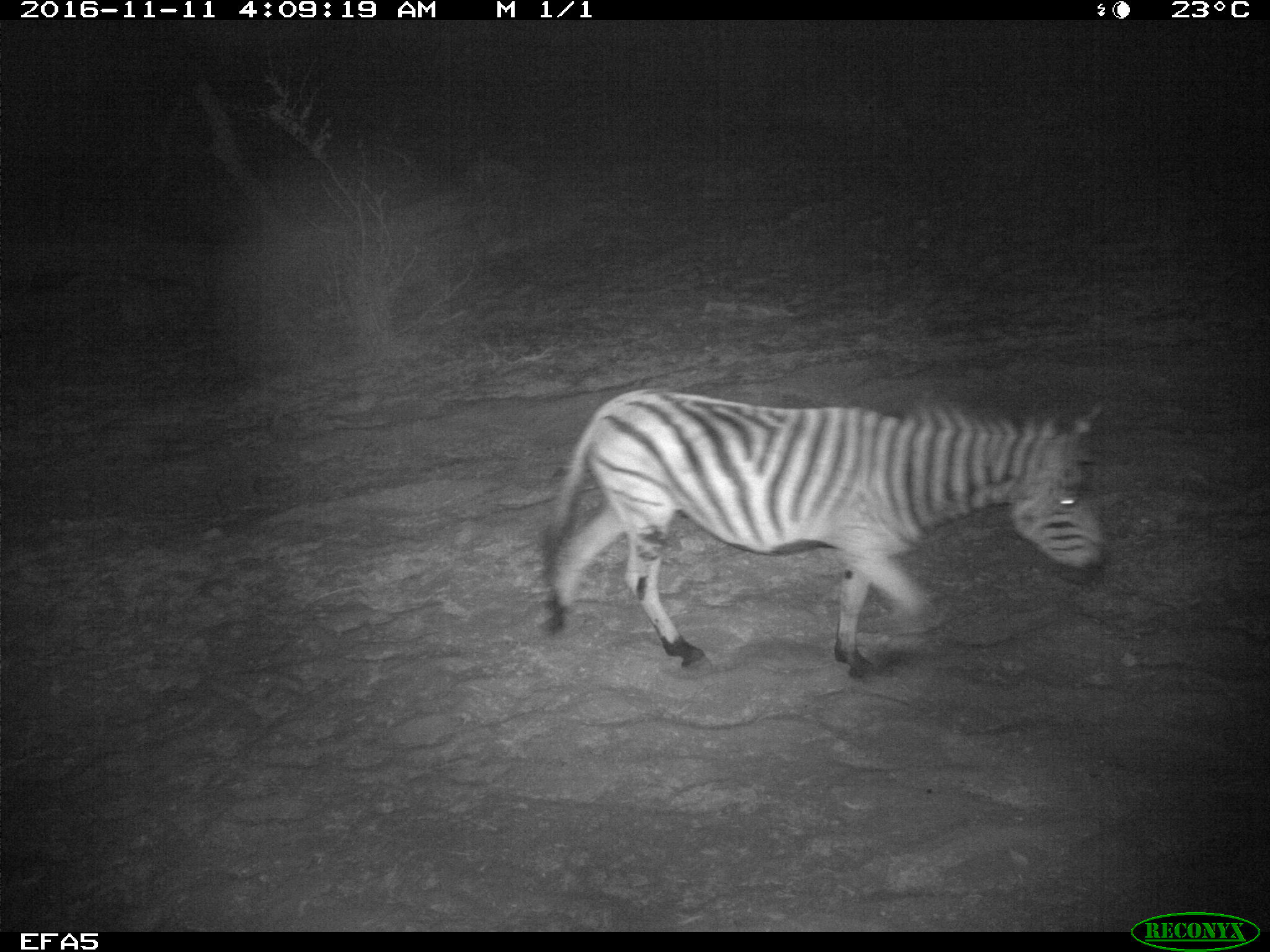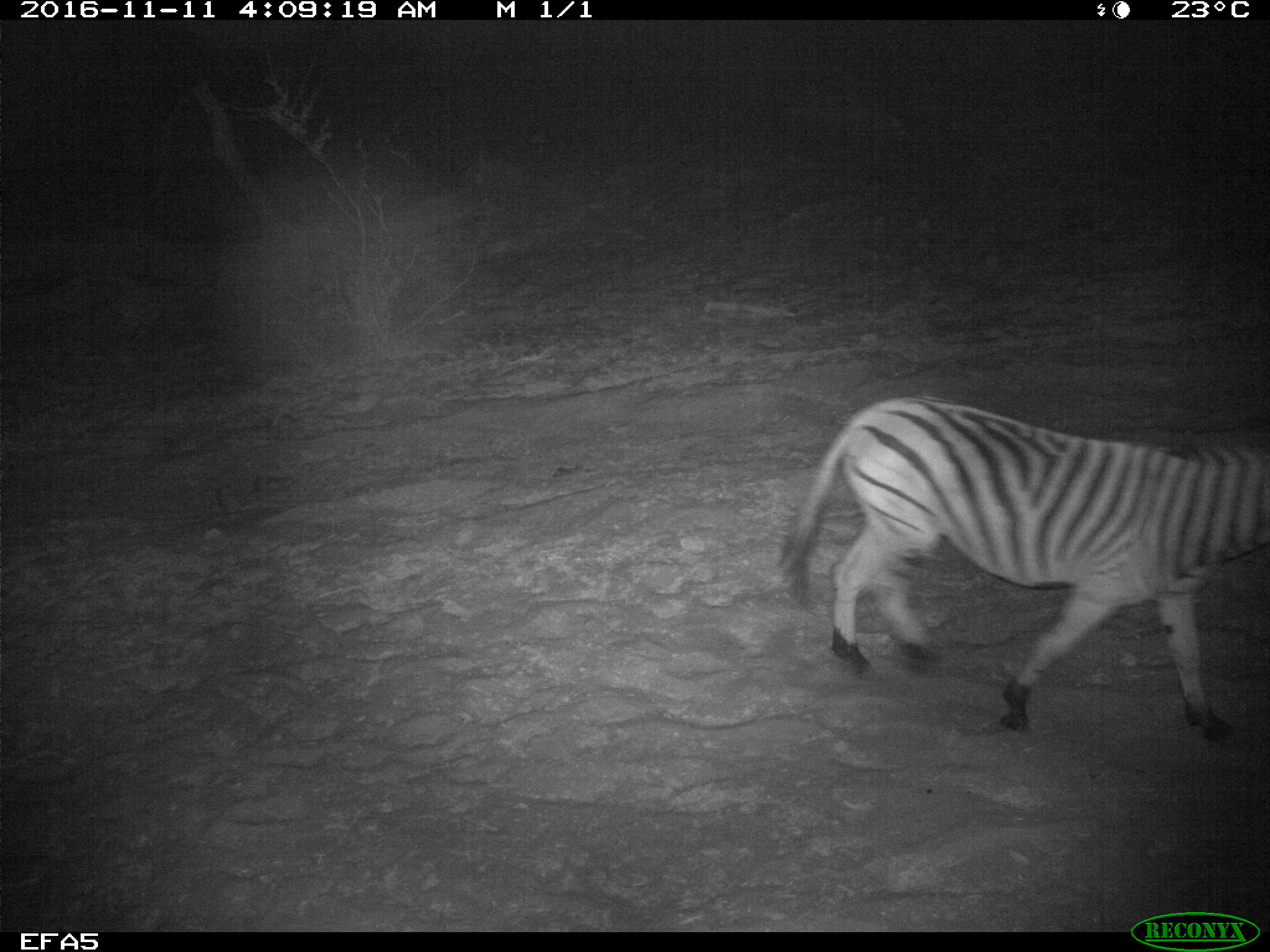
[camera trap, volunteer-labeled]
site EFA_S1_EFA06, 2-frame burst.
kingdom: Animalia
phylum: Chordata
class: Mammalia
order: Perissodactyla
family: Equidae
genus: Equus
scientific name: Equus quagga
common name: plains zebra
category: zebraplains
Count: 1.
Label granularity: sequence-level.